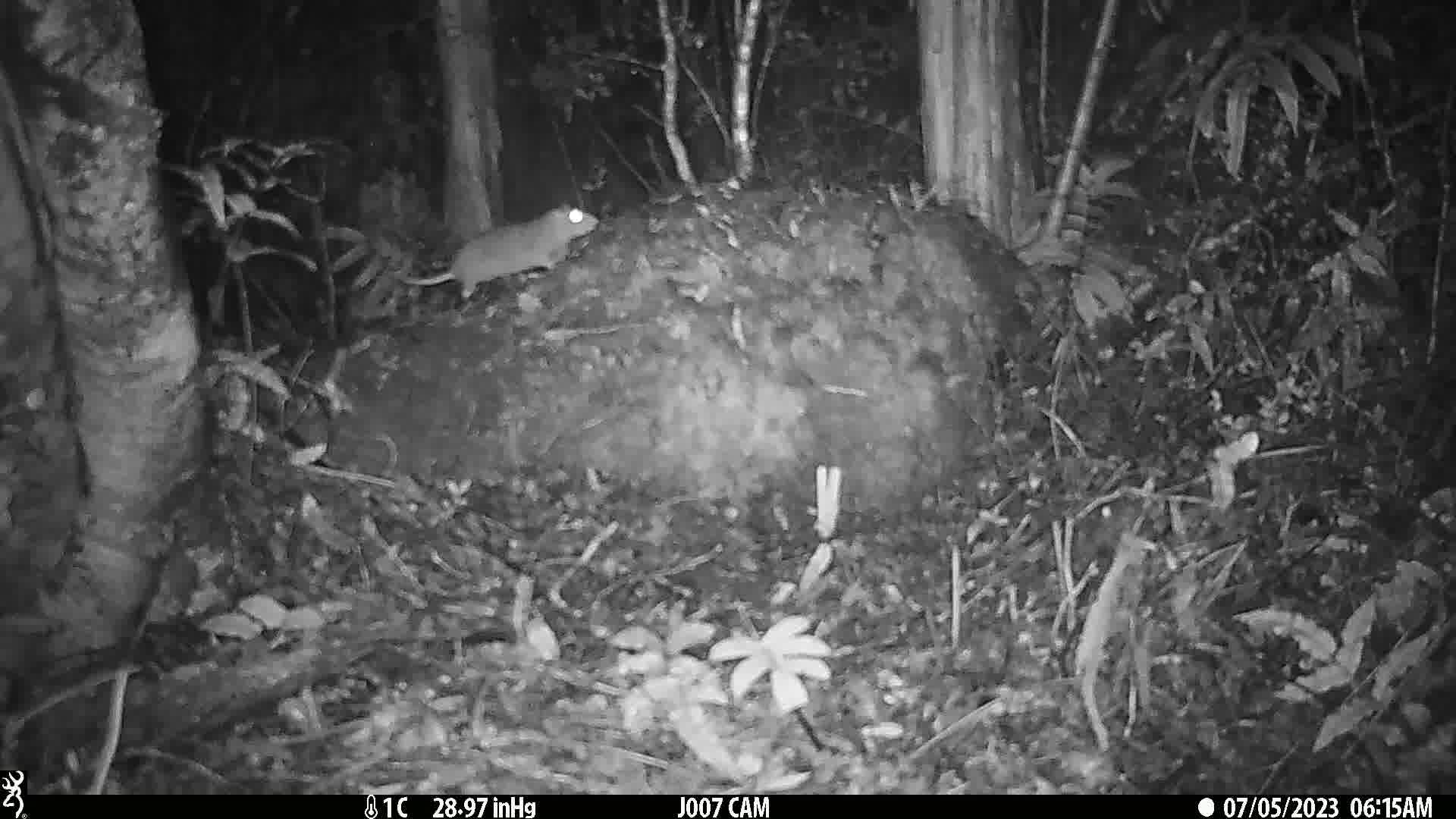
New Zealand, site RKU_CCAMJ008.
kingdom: Animalia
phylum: Chordata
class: Mammalia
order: Rodentia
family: Muridae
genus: Rattus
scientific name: Rattus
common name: rat